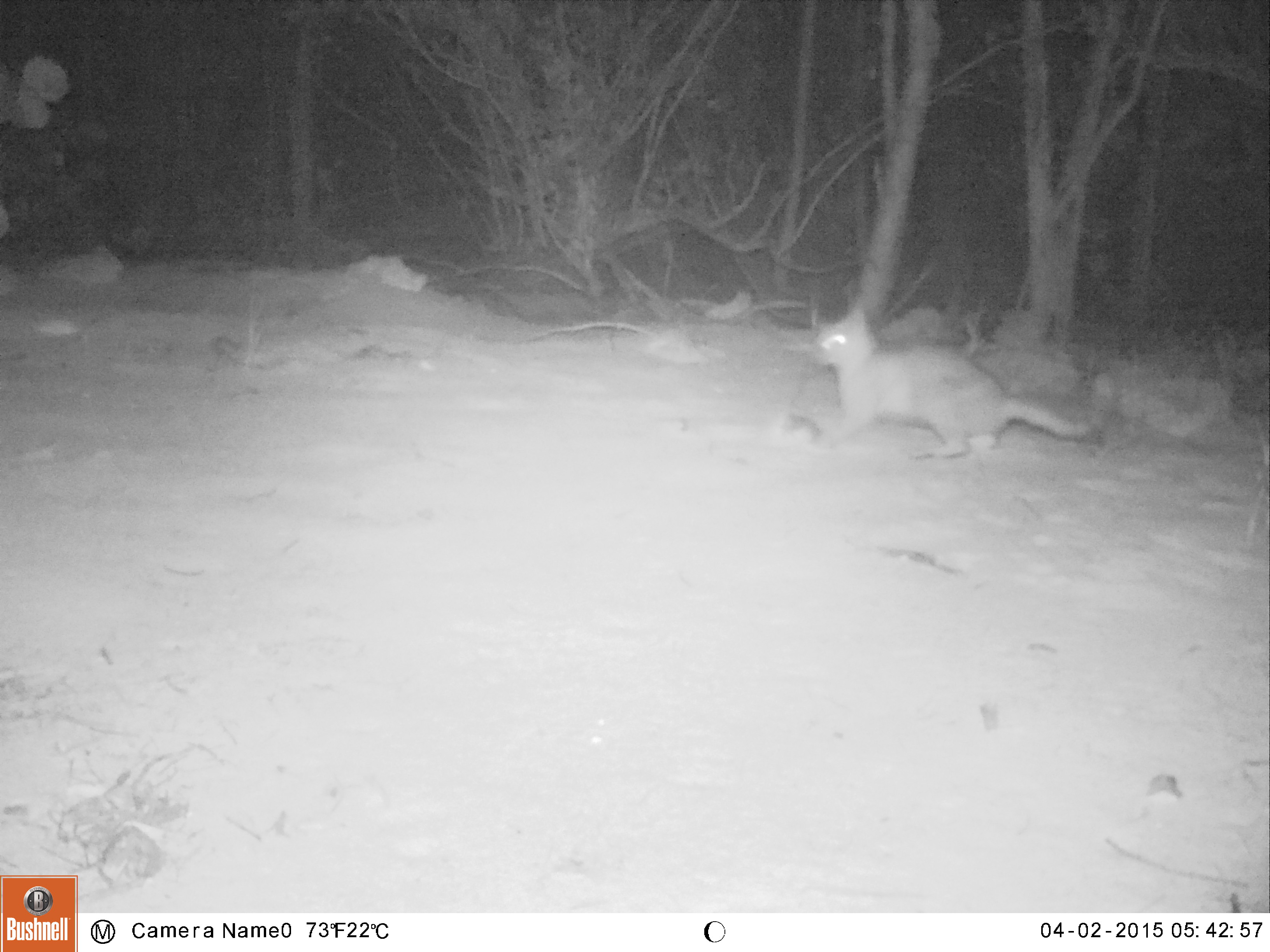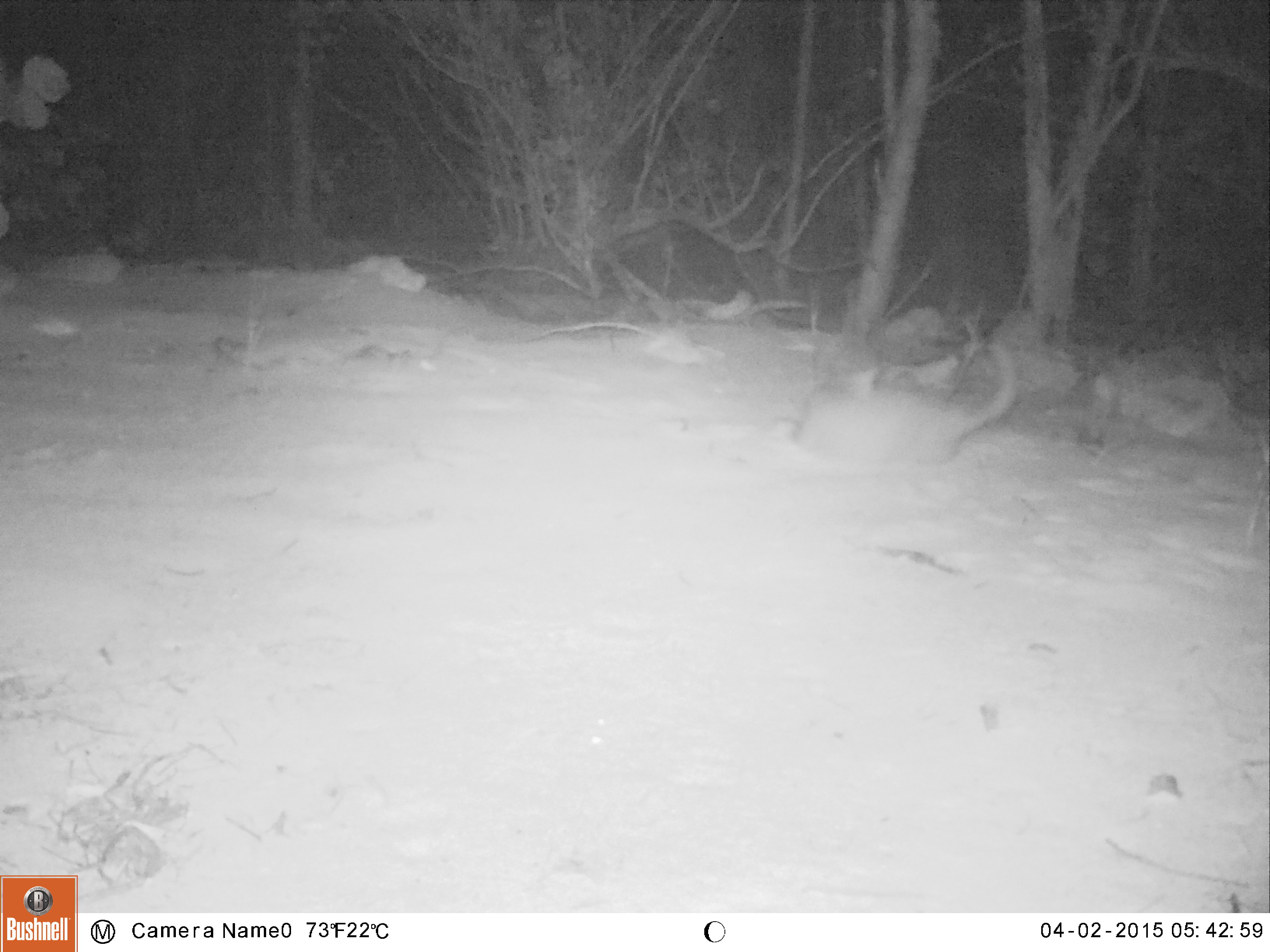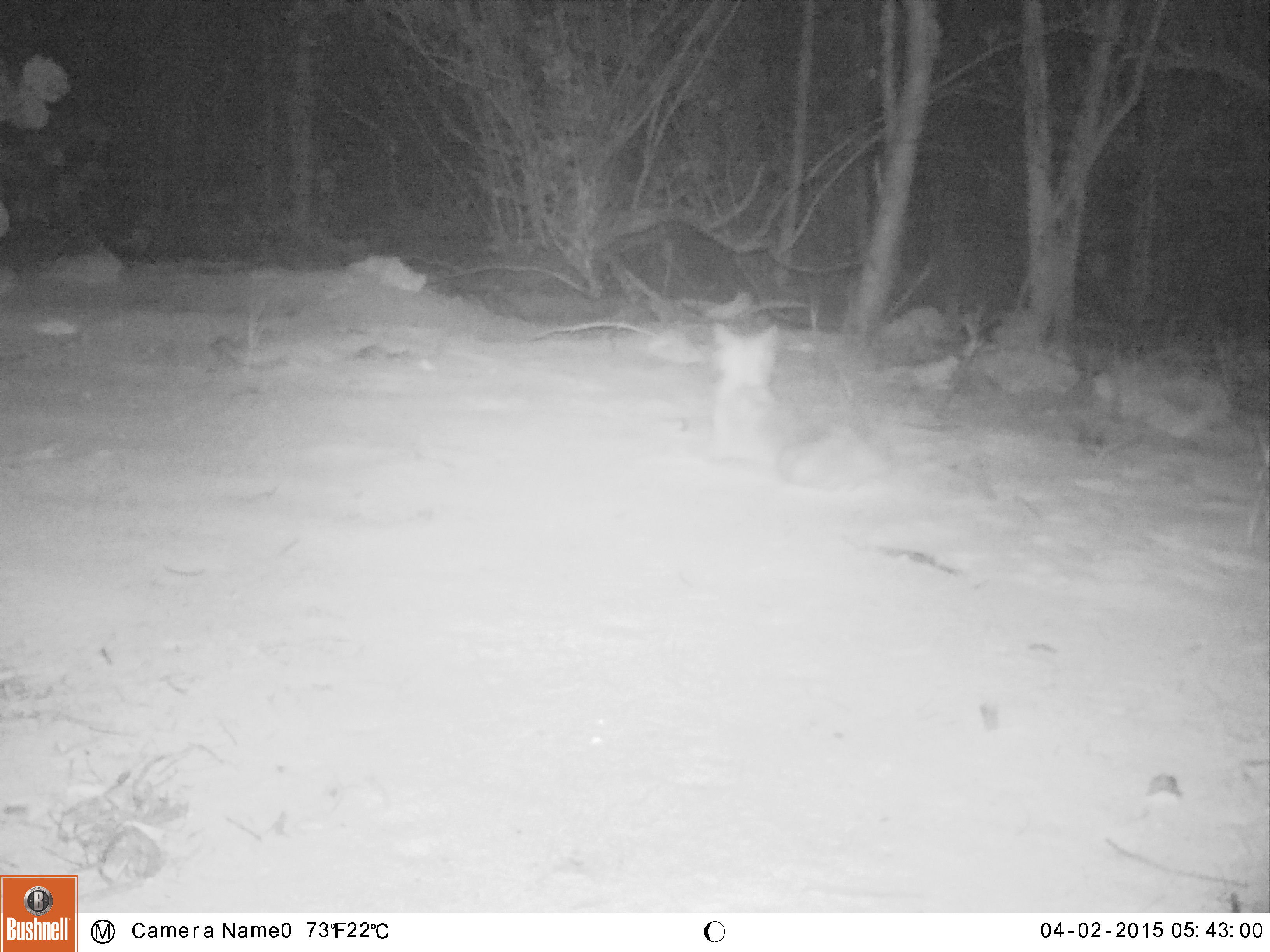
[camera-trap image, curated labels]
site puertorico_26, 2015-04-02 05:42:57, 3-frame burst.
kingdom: Animalia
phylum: Chordata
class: Mammalia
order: Carnivora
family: Felidae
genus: Felis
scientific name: Felis catus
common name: cat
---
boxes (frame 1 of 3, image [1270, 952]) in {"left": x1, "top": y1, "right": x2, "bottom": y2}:
cat: {"left": 810, "top": 306, "right": 1100, "bottom": 457}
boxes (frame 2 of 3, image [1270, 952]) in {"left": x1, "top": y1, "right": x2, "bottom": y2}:
unknown: {"left": 777, "top": 342, "right": 1025, "bottom": 468}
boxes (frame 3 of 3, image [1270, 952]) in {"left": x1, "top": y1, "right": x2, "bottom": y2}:
cat: {"left": 707, "top": 319, "right": 887, "bottom": 488}